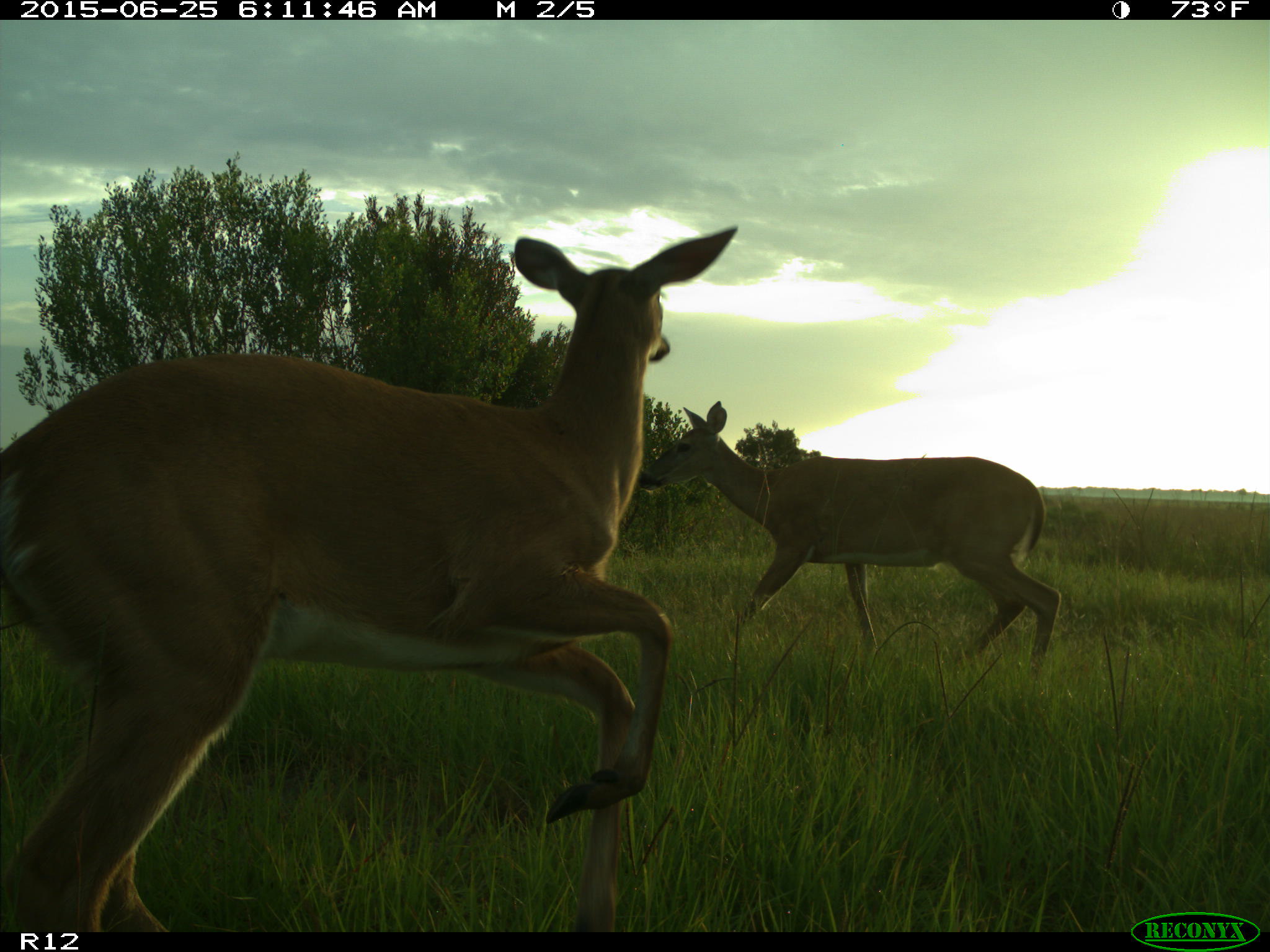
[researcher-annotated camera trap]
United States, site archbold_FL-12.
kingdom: Animalia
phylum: Chordata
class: Mammalia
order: Artiodactyla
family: Cervidae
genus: Odocoileus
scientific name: Odocoileus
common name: deer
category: unidentified deer